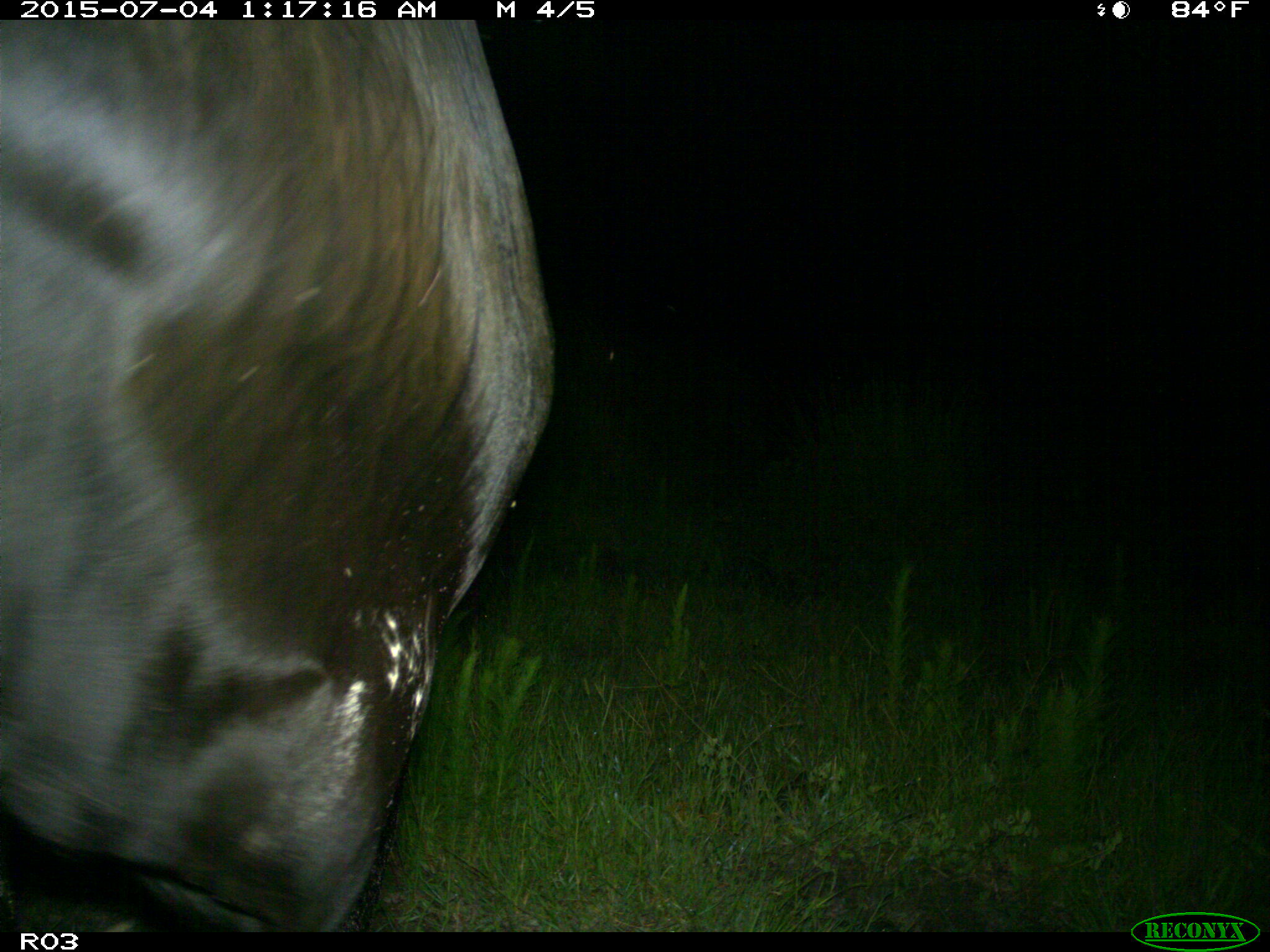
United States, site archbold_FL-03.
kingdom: Animalia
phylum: Chordata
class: Mammalia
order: Artiodactyla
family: Bovidae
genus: Bos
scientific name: Bos taurus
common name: domestic cow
Bos taurus (domestic cow).